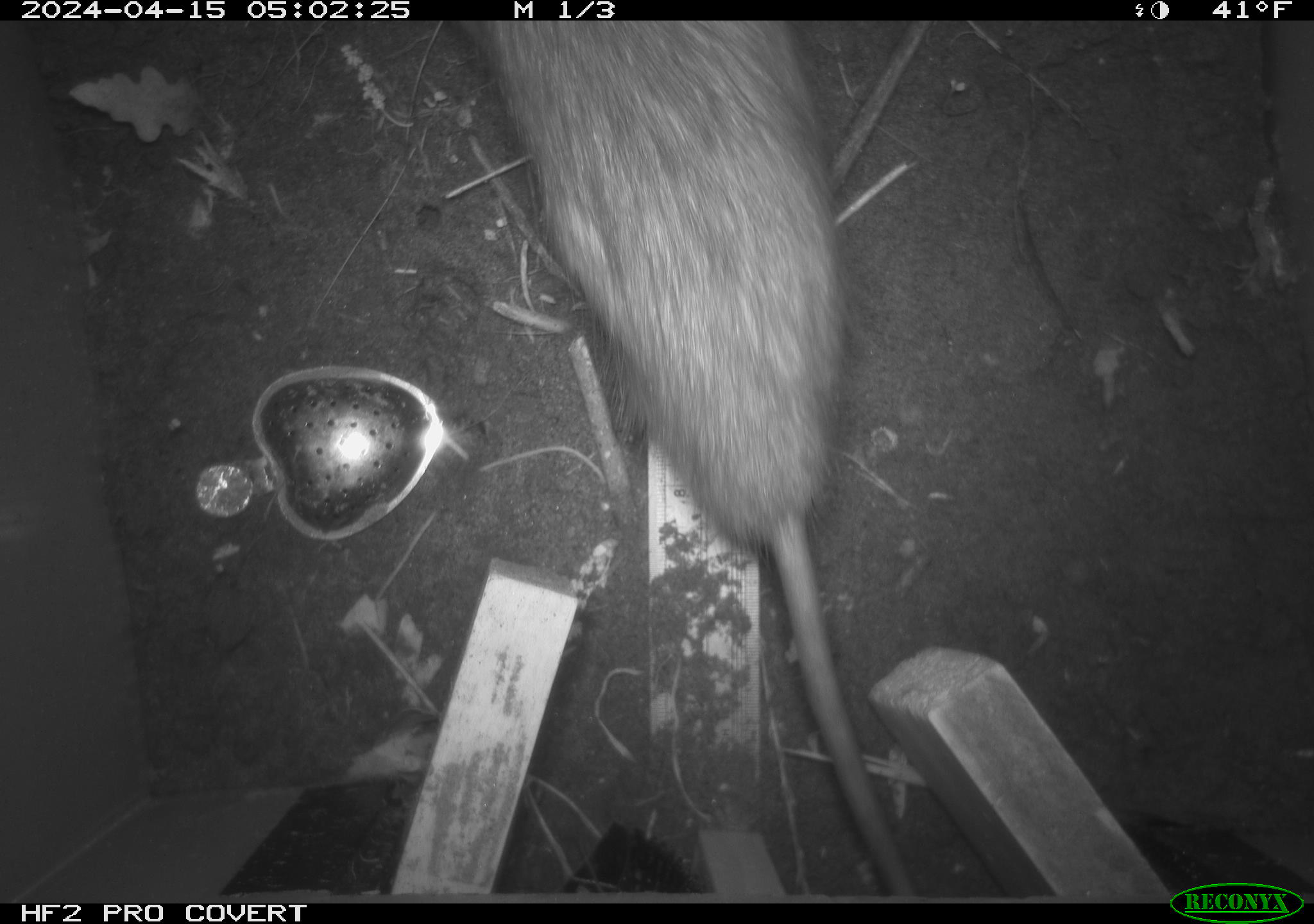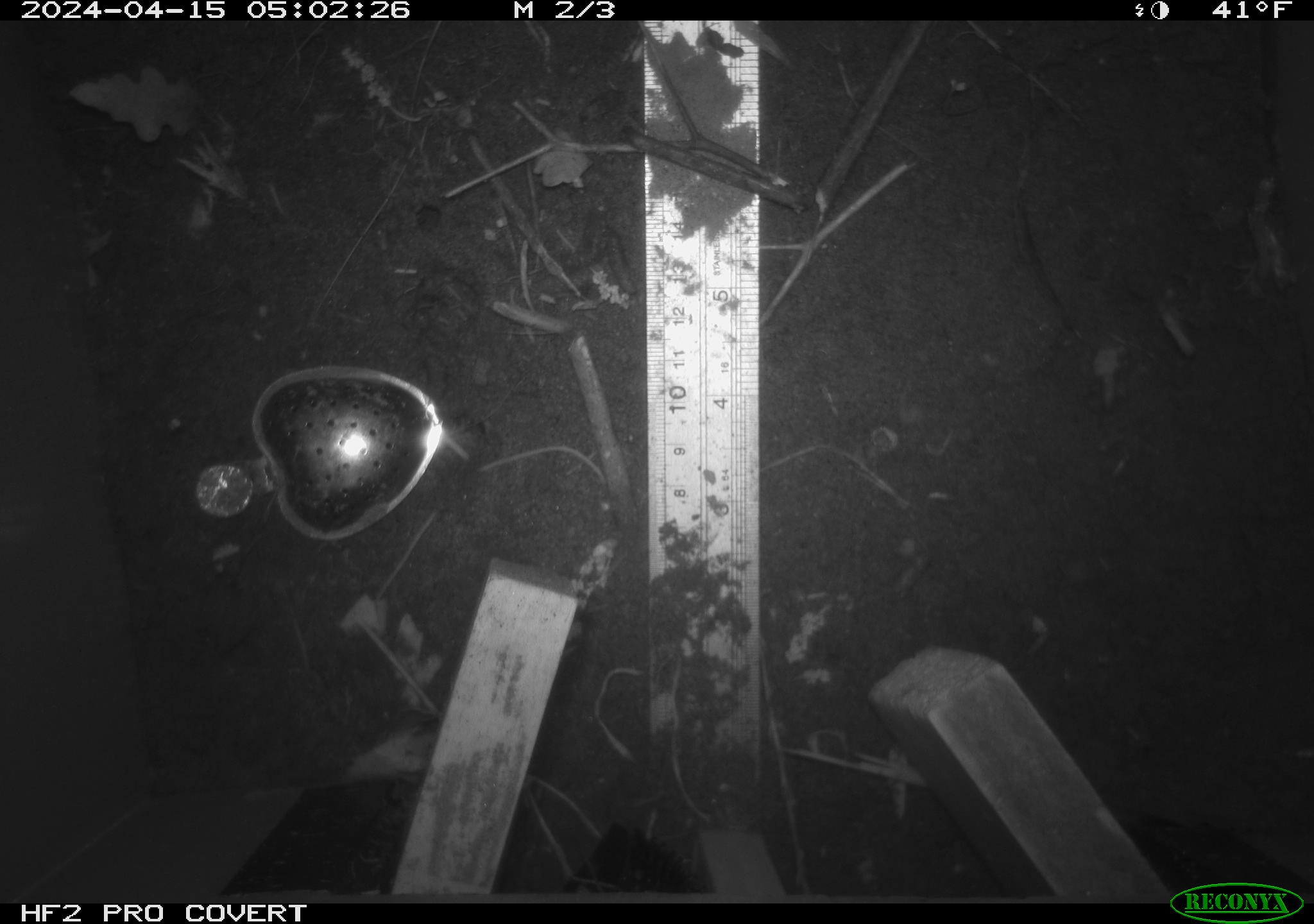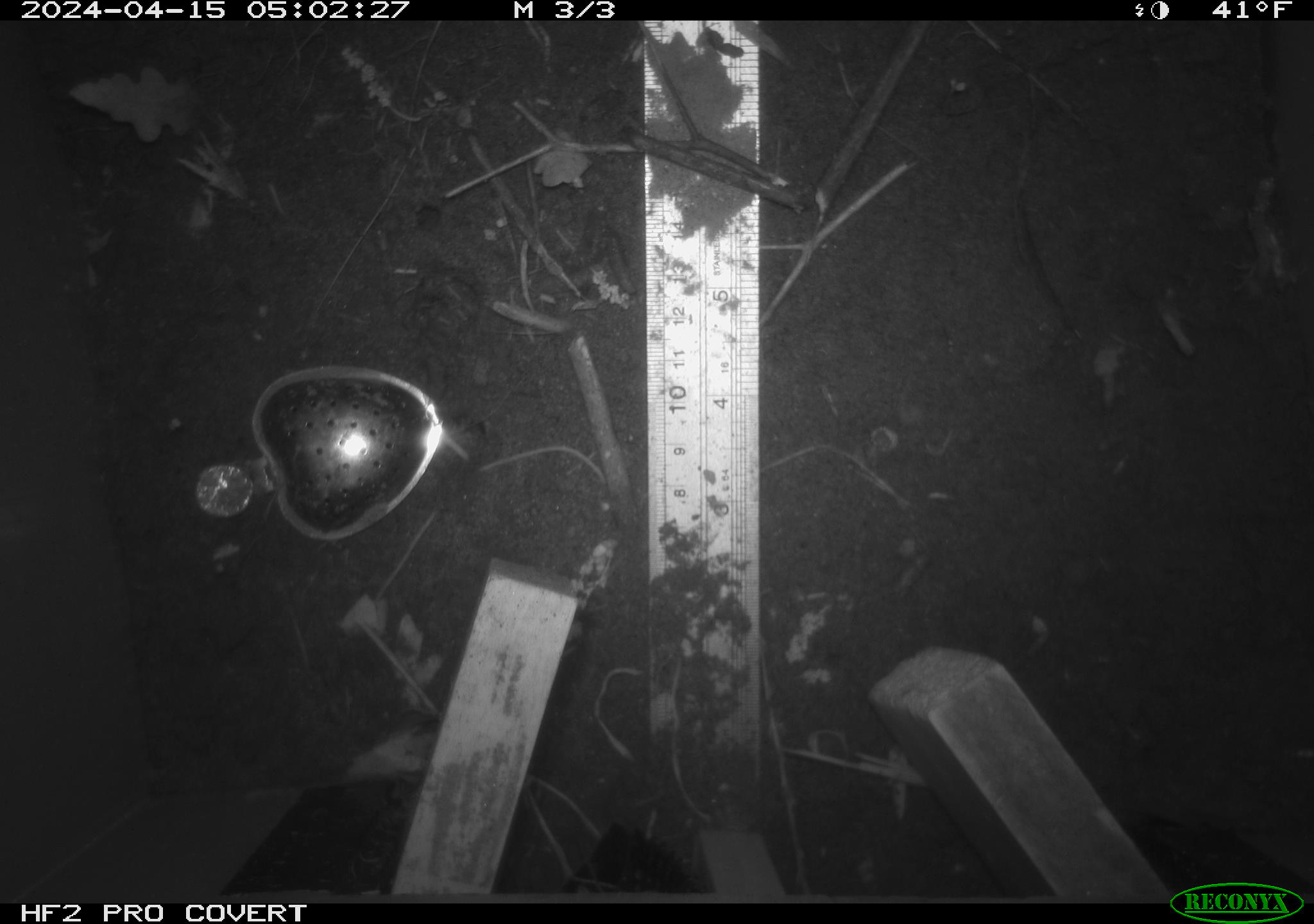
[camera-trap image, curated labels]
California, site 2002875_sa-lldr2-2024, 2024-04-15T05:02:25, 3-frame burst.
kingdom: Animalia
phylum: Chordata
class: Mammalia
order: Rodentia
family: Muridae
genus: Rattus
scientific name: Rattus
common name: rat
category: rattus species